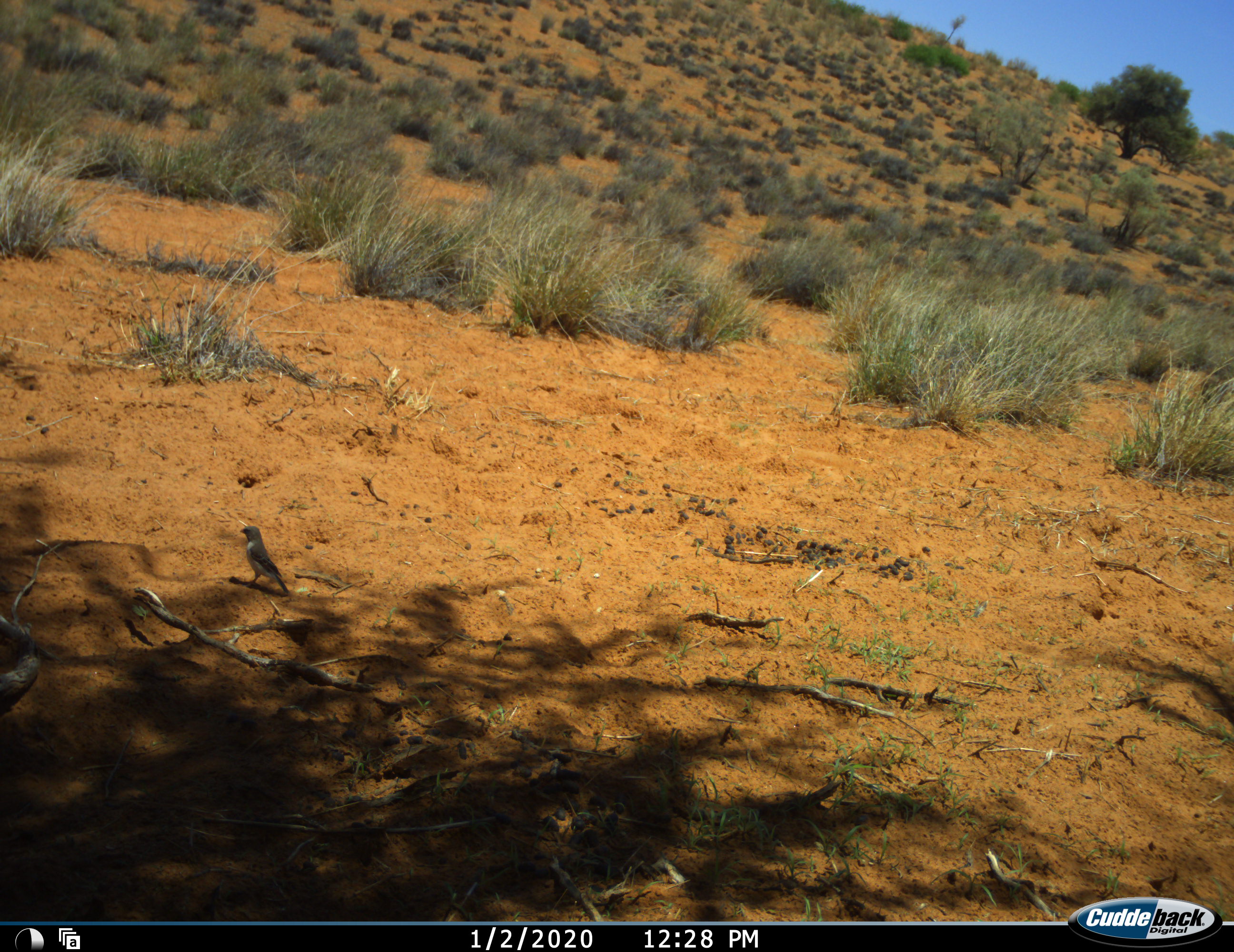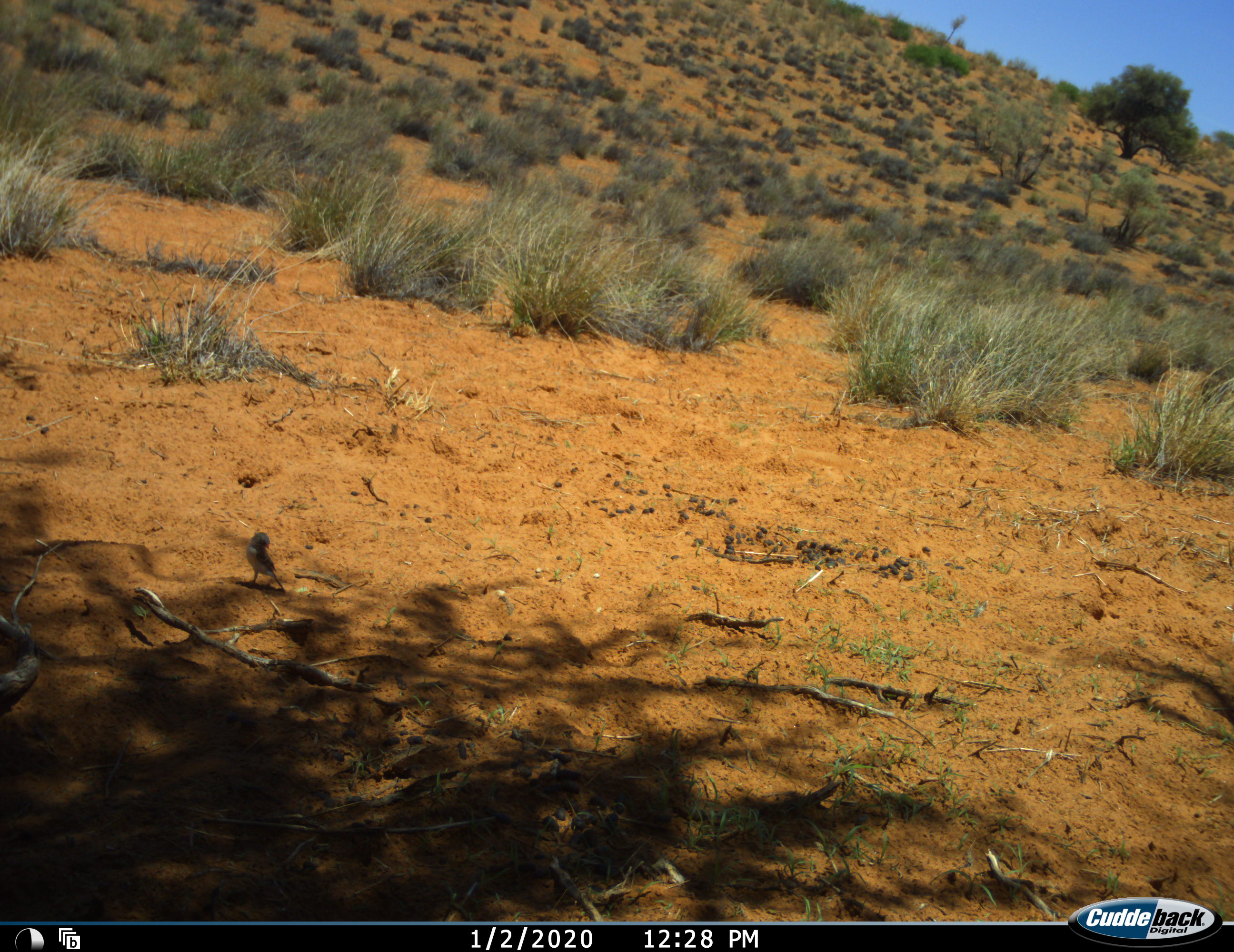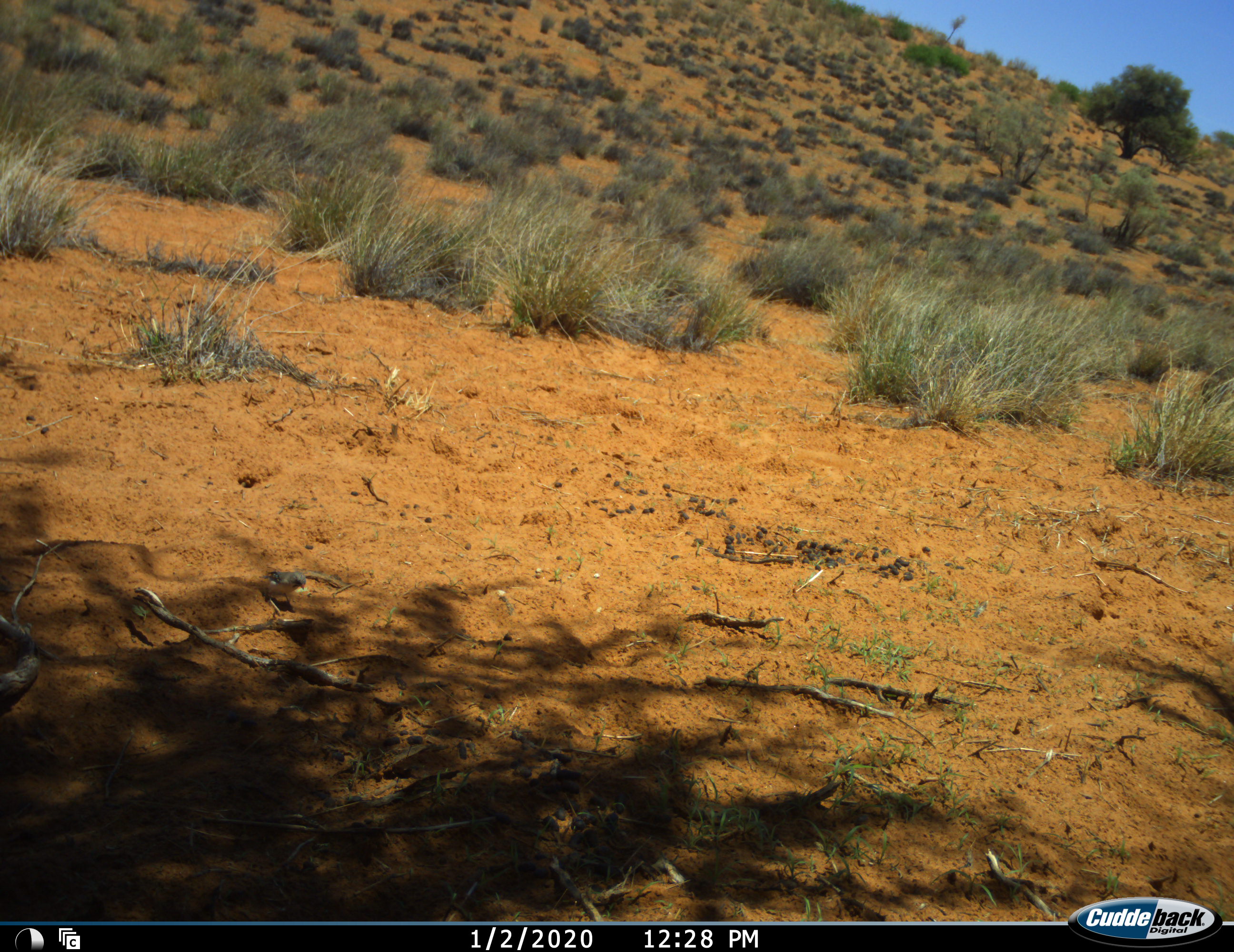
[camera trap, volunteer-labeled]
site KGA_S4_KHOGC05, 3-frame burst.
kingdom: Animalia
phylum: Chordata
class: Aves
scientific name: Aves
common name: bird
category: birdother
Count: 1.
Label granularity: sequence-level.